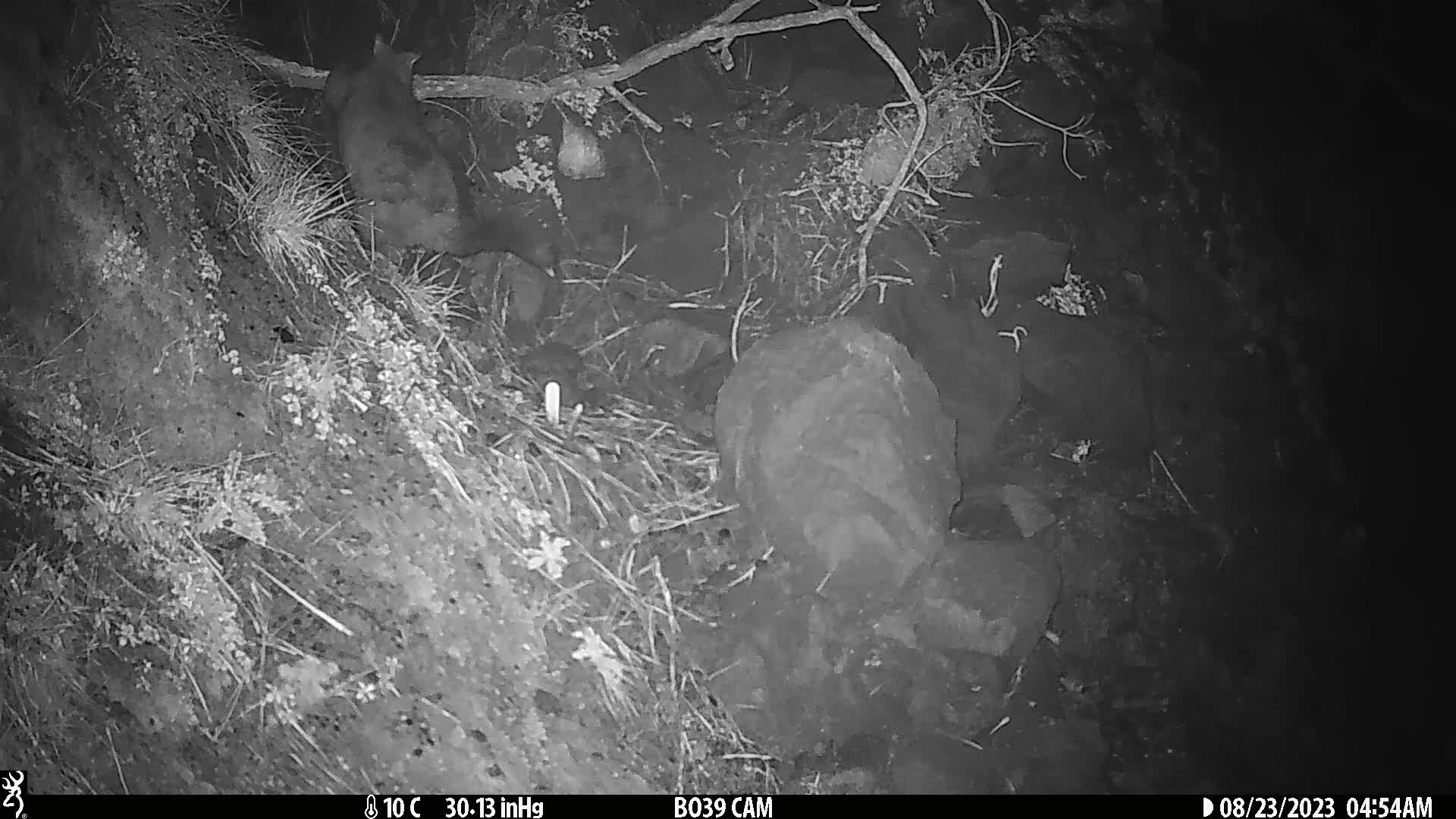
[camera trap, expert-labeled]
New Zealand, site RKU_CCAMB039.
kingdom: Animalia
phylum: Chordata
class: Mammalia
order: Diprotodontia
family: Phalangeridae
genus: Trichosurus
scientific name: Trichosurus vulpecula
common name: common brushtail possum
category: possum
Possum (common brushtail possum) (Trichosurus vulpecula).